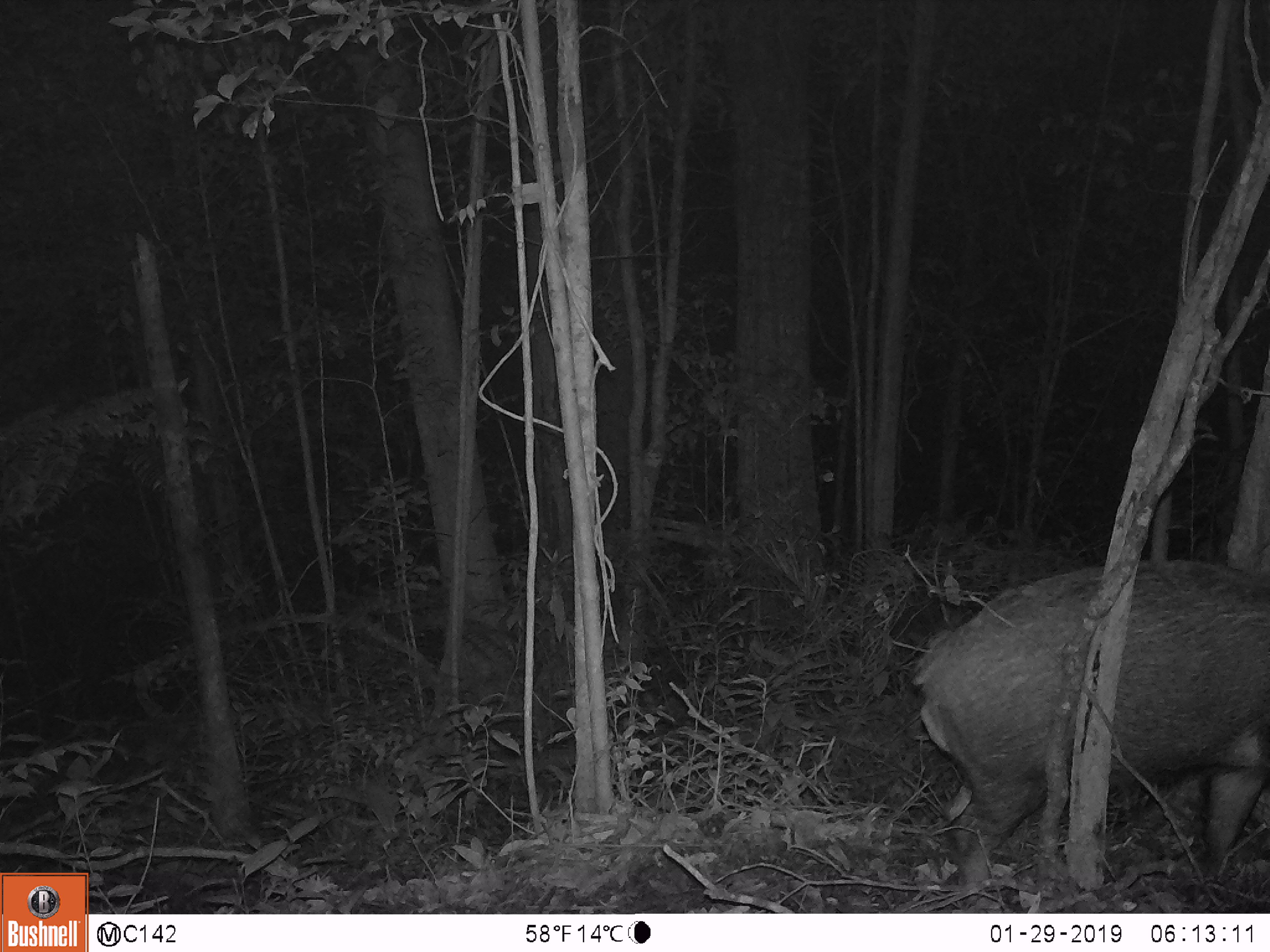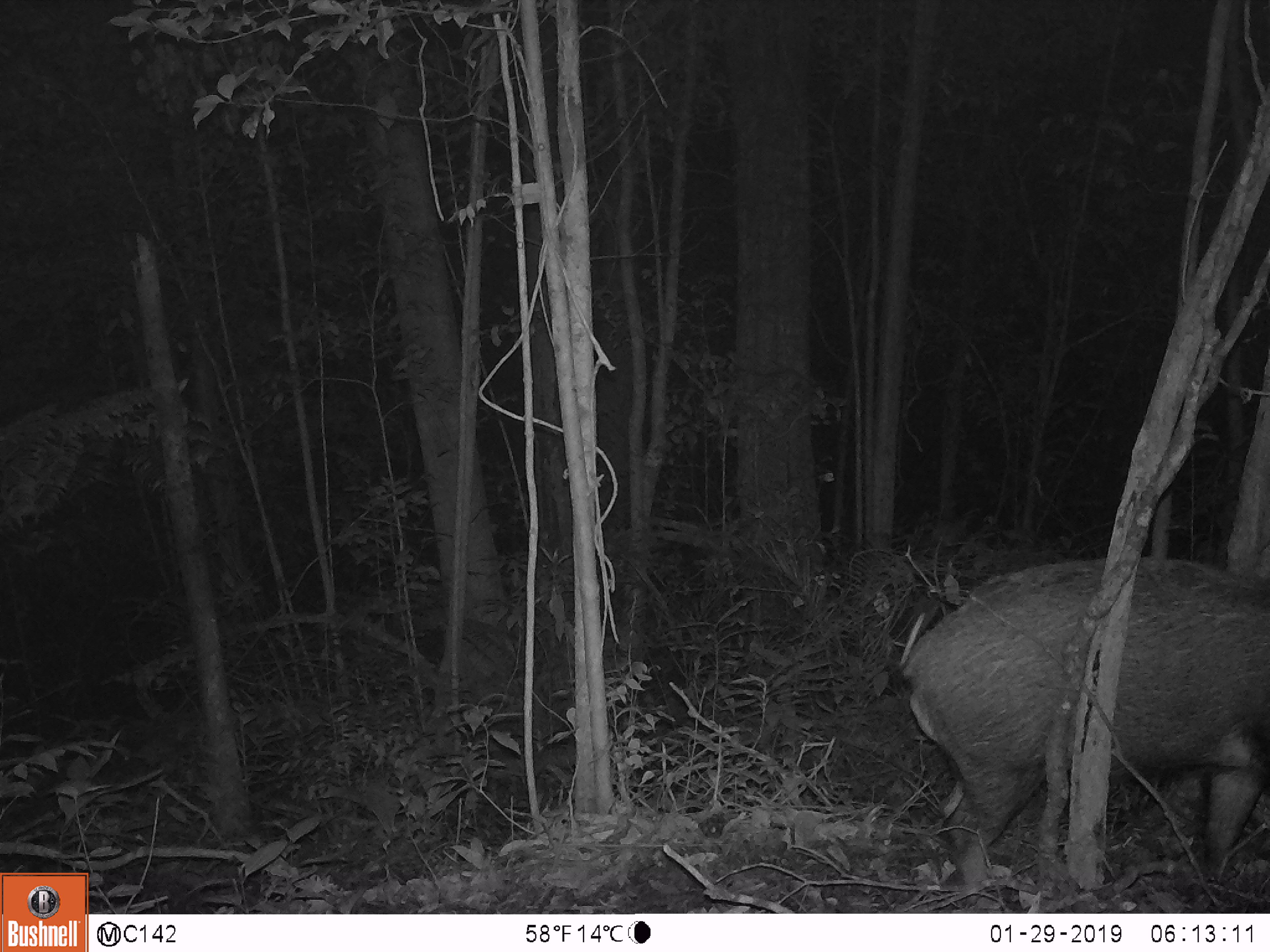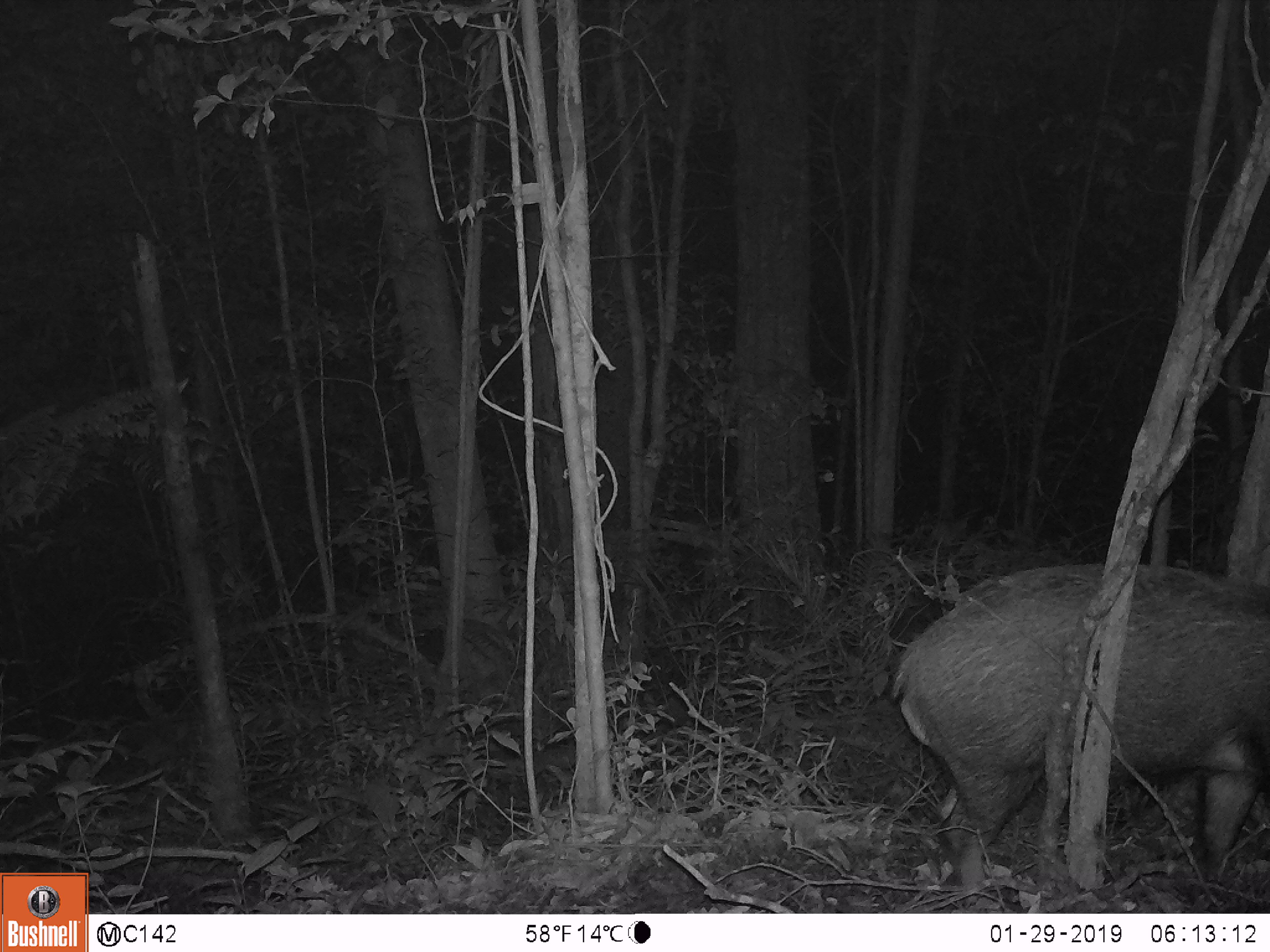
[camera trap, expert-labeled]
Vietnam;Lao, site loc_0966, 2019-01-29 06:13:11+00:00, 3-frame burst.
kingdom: Animalia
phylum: Chordata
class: Mammalia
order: Artiodactyla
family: Suidae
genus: Sus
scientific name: Sus scrofa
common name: eurasian wild pig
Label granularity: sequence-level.